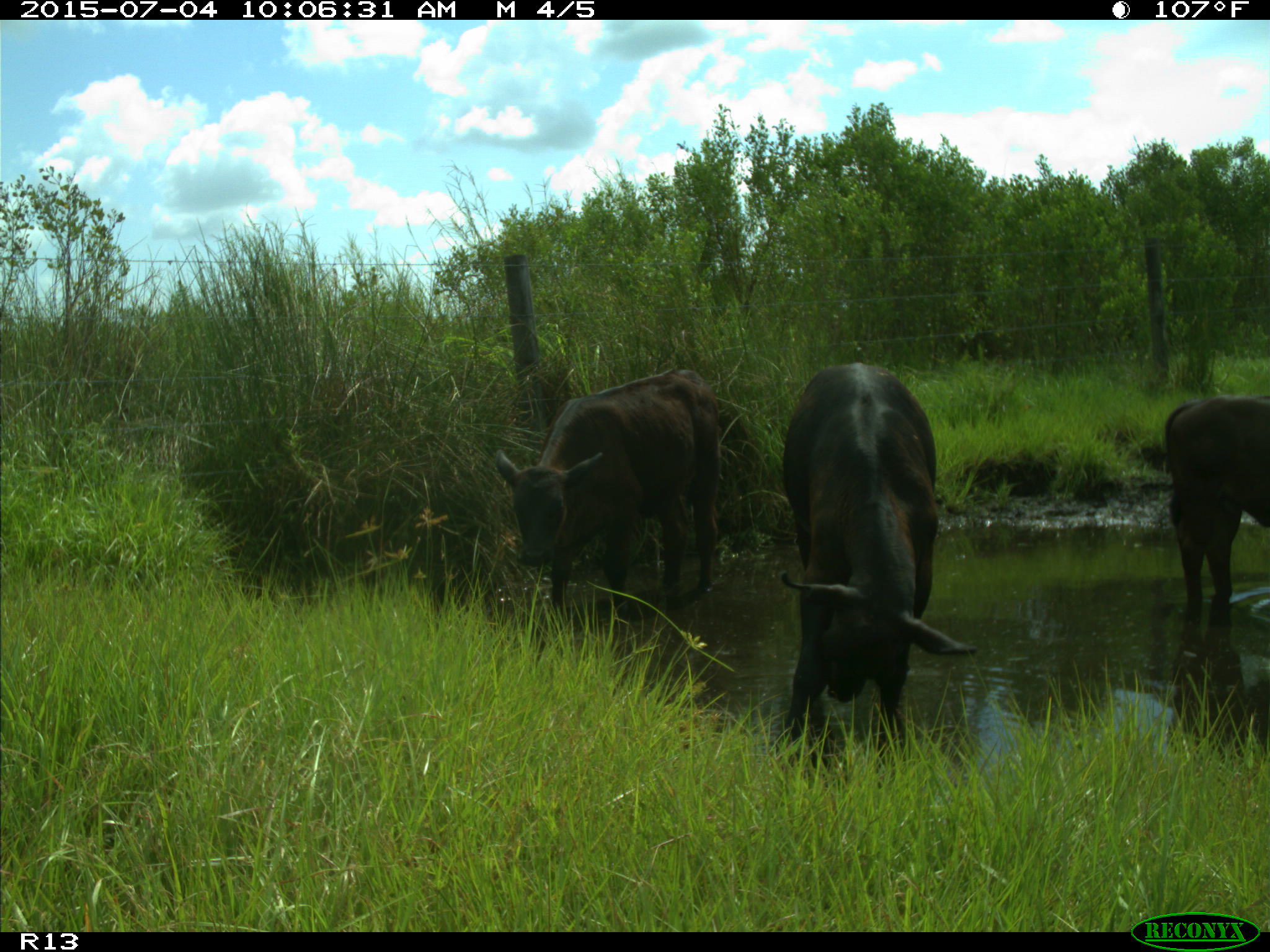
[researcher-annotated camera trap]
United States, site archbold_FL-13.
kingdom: Animalia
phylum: Chordata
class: Mammalia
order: Artiodactyla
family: Bovidae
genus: Bos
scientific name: Bos taurus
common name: domestic cow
Bos taurus (domestic cow).